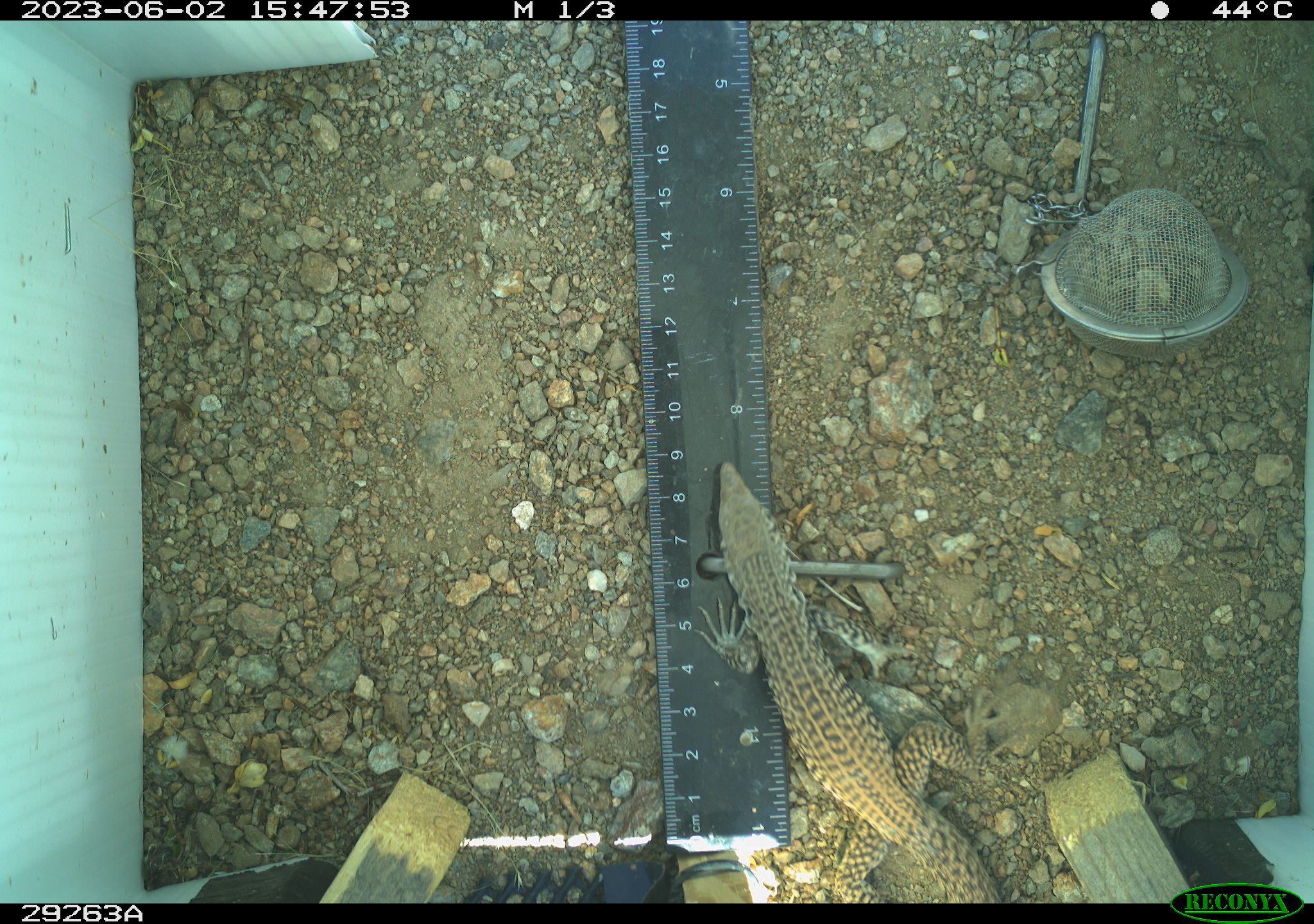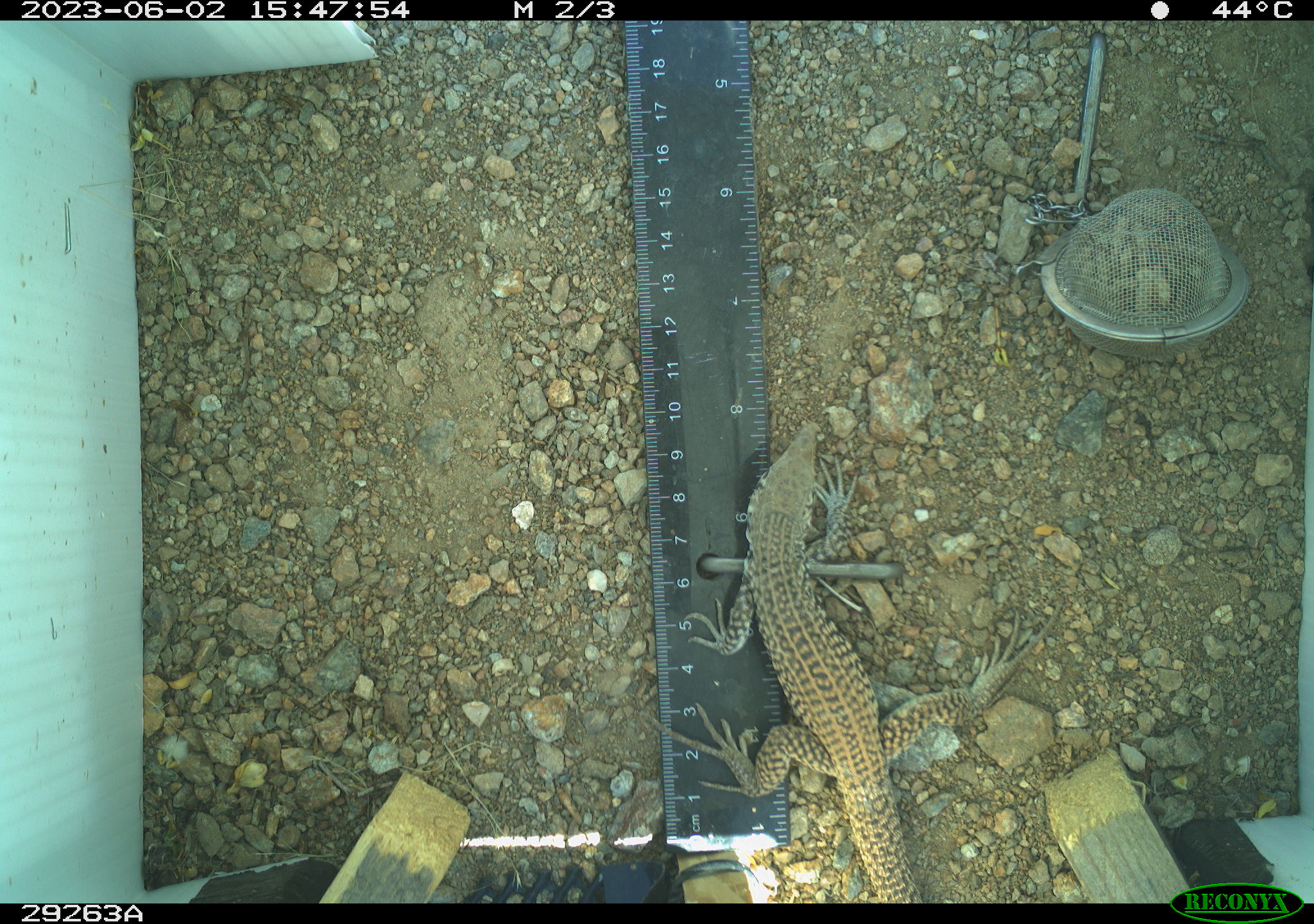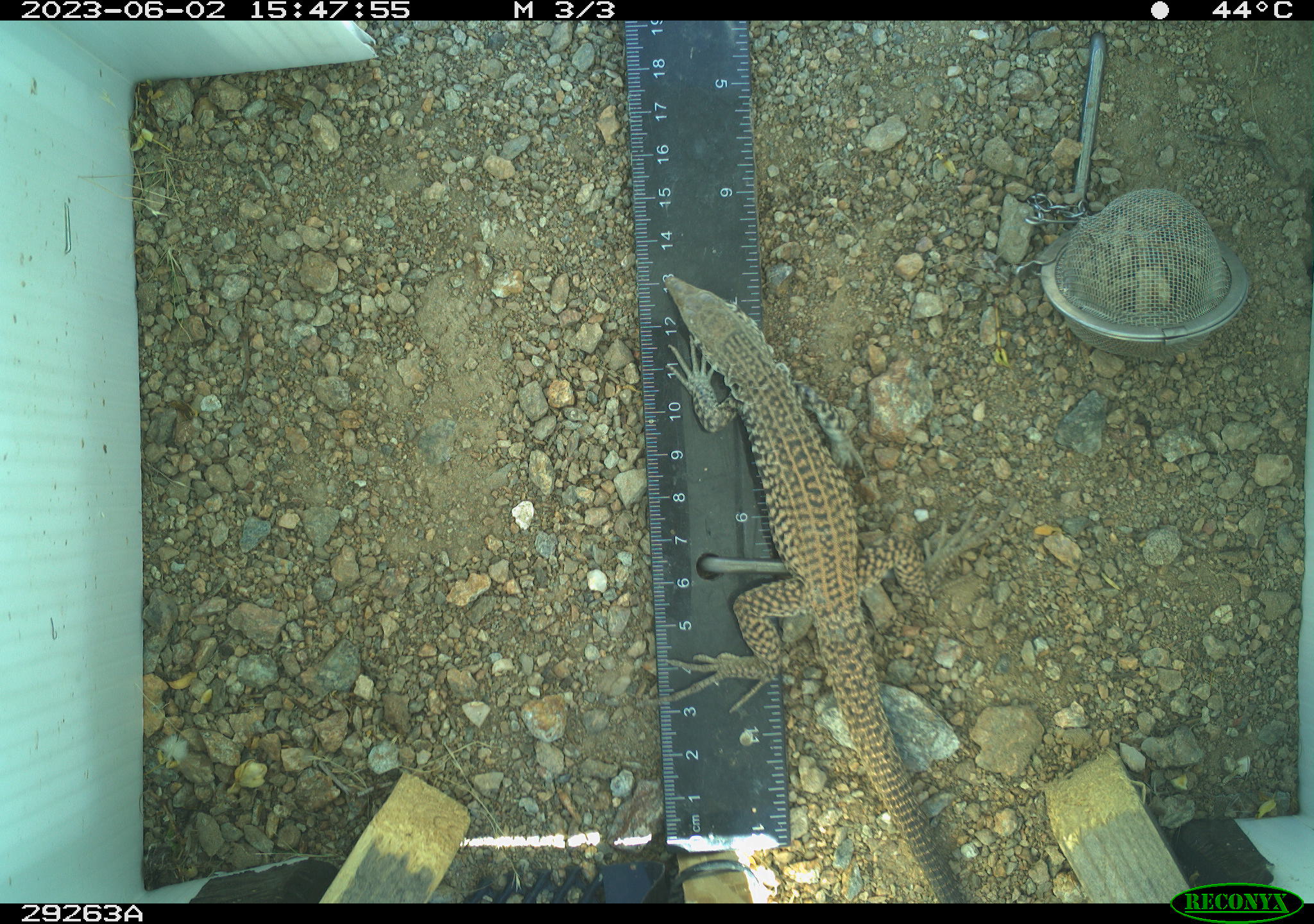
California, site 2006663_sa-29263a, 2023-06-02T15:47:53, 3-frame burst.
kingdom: Animalia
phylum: Chordata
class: Reptilia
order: Squamata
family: Teiidae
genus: Aspidoscelis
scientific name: Aspidoscelis tigris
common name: western whiptail